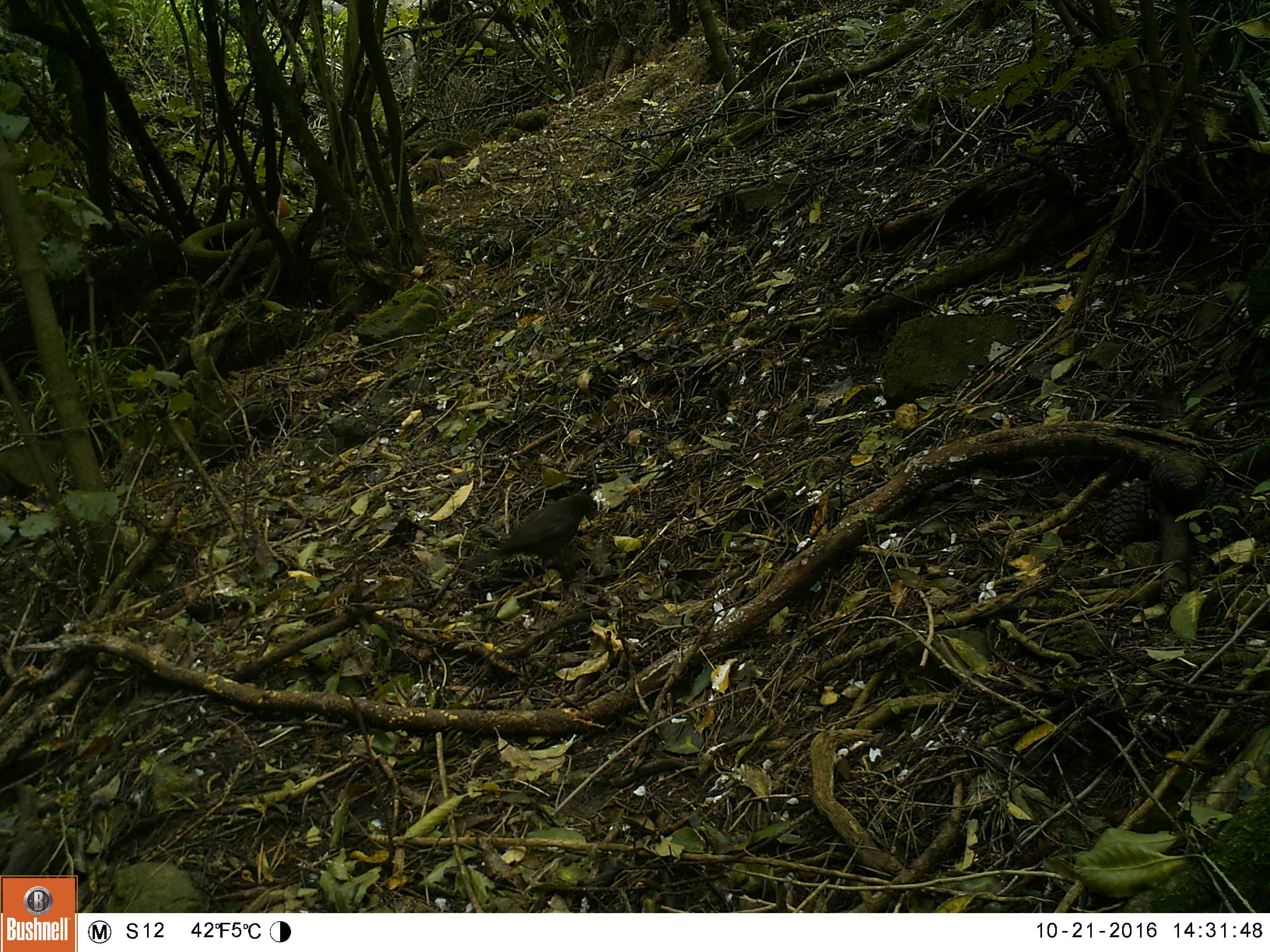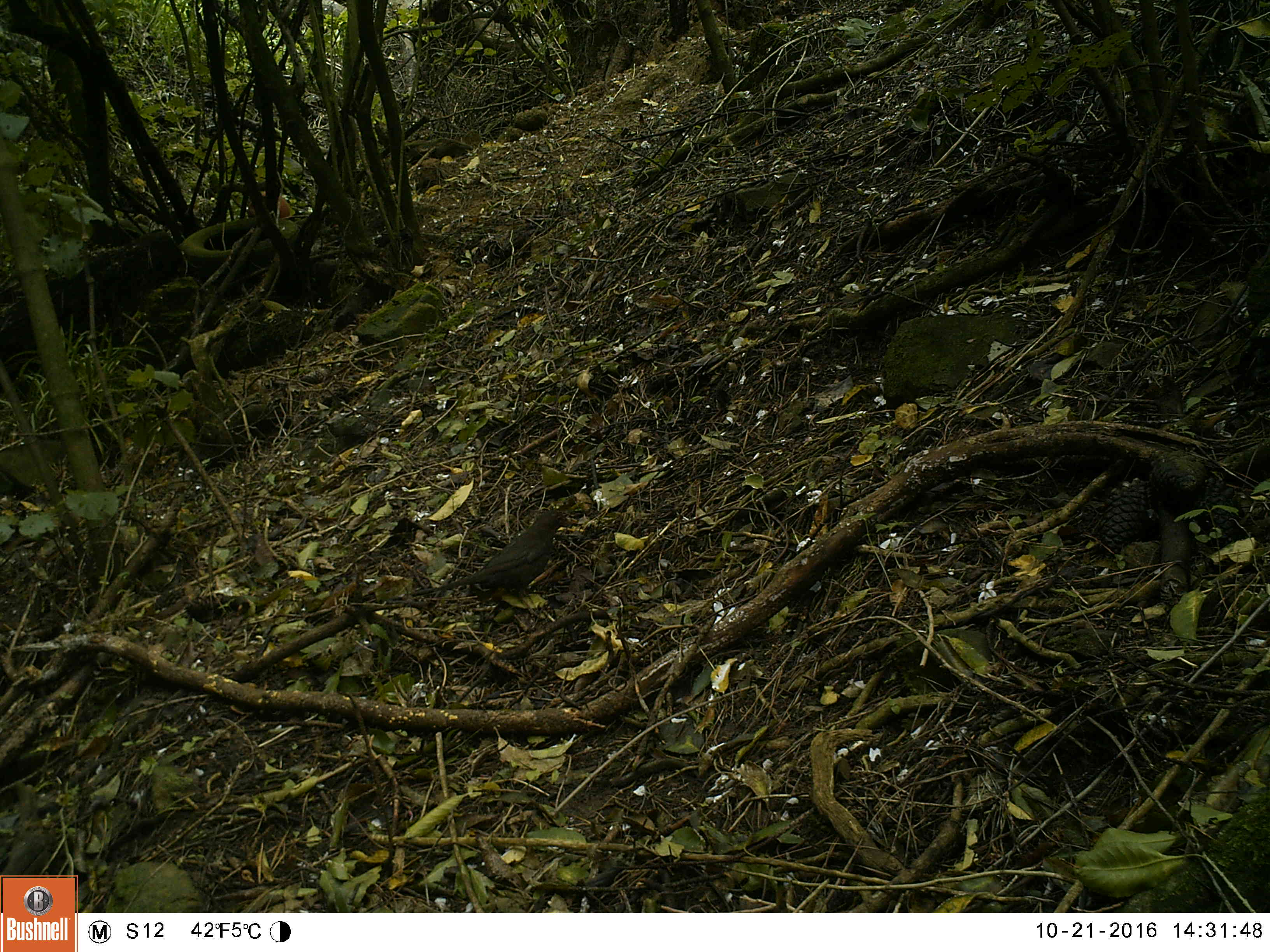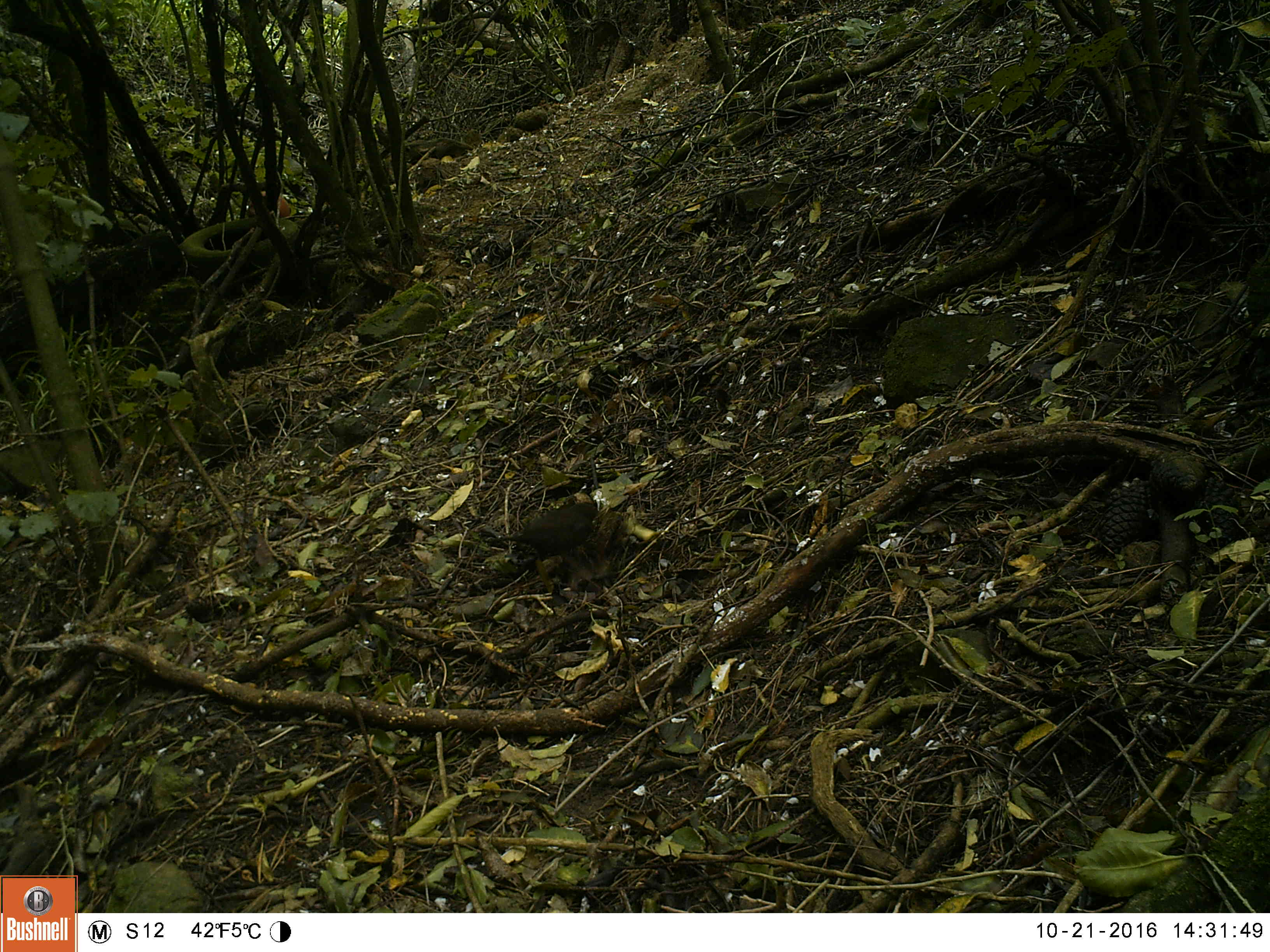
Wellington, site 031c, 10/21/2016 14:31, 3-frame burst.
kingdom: Animalia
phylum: Chordata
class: Aves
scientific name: Aves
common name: bird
Bird (Aves).